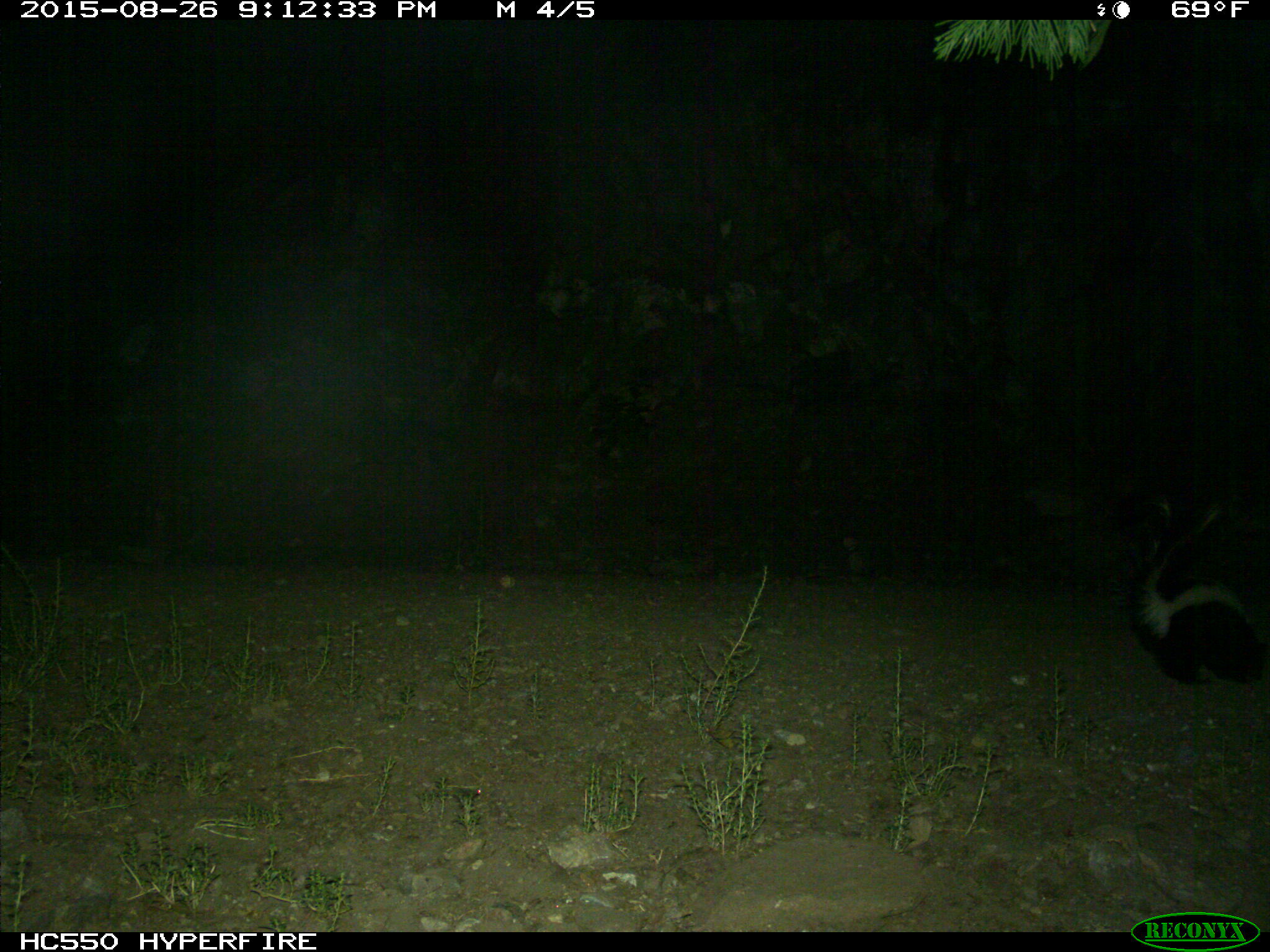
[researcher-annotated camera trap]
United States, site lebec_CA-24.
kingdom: Animalia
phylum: Chordata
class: Mammalia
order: Carnivora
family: Mephitidae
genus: Mephitis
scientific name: Mephitis mephitis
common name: striped skunk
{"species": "Mephitis mephitis (striped skunk)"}